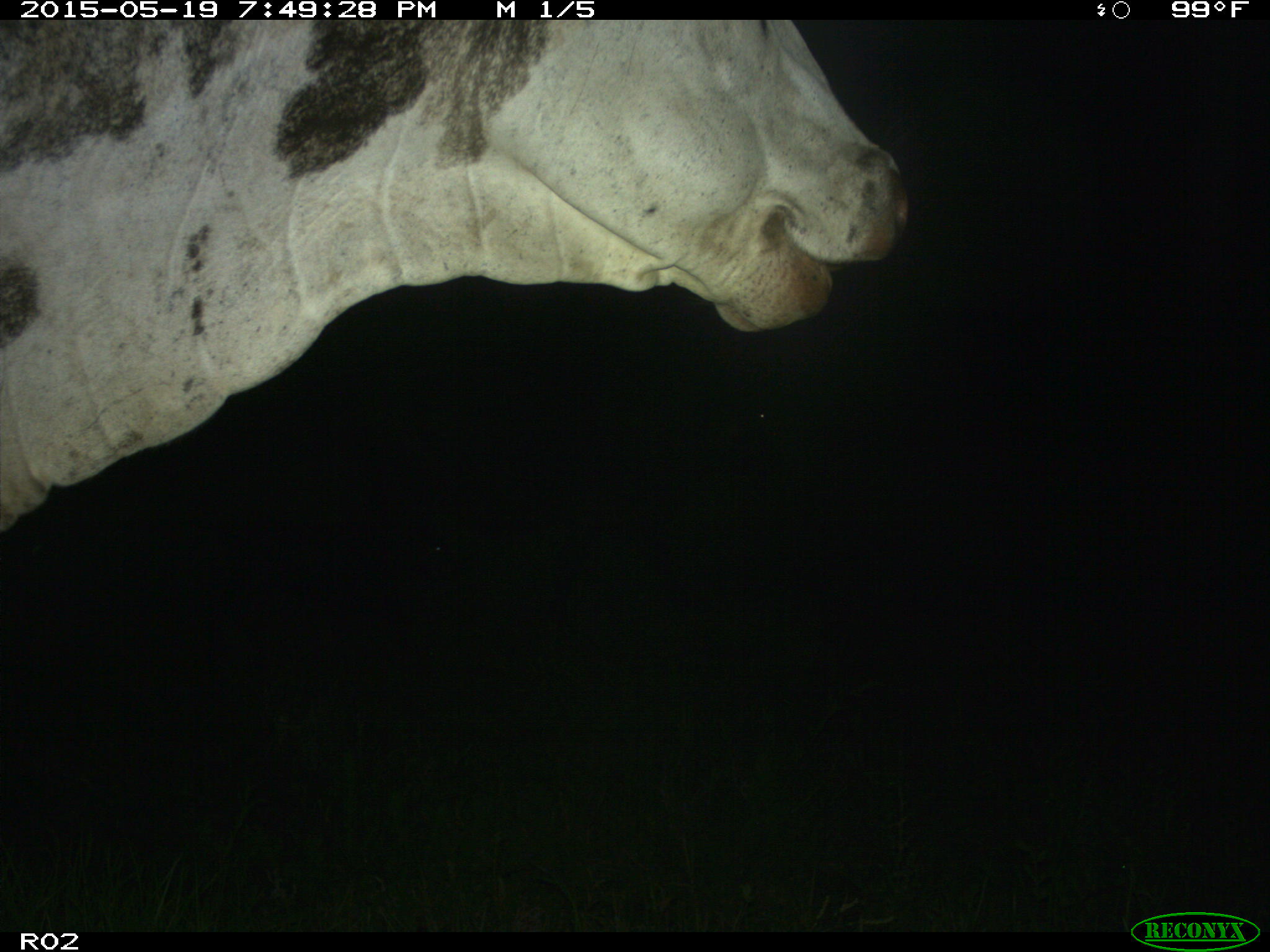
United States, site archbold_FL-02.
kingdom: Animalia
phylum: Chordata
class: Mammalia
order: Artiodactyla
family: Bovidae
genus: Bos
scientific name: Bos taurus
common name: domestic cow